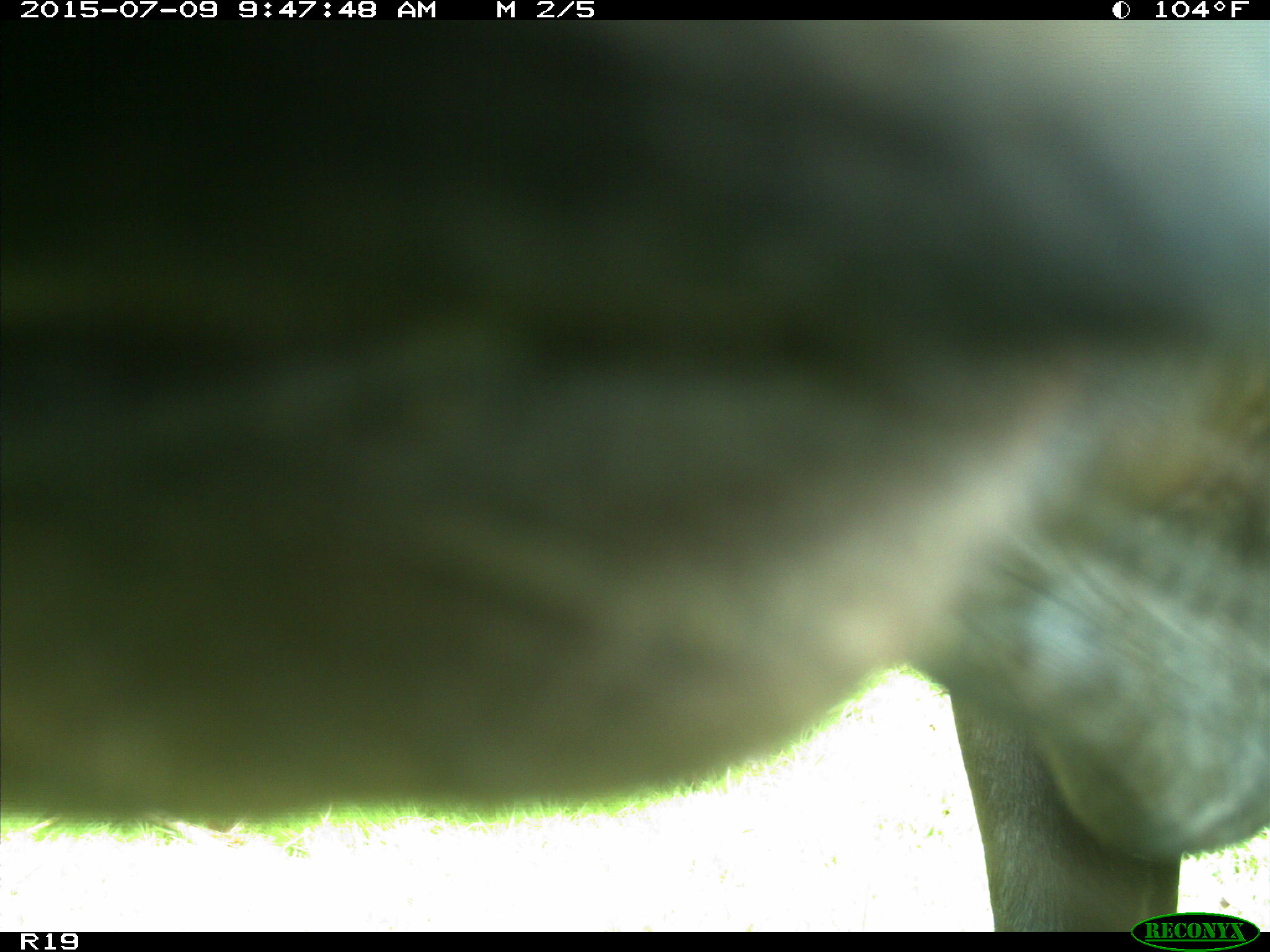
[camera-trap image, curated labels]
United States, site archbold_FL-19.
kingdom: Animalia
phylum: Chordata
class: Mammalia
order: Artiodactyla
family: Bovidae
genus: Bos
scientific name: Bos taurus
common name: domestic cow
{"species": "Bos taurus (domestic cow)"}